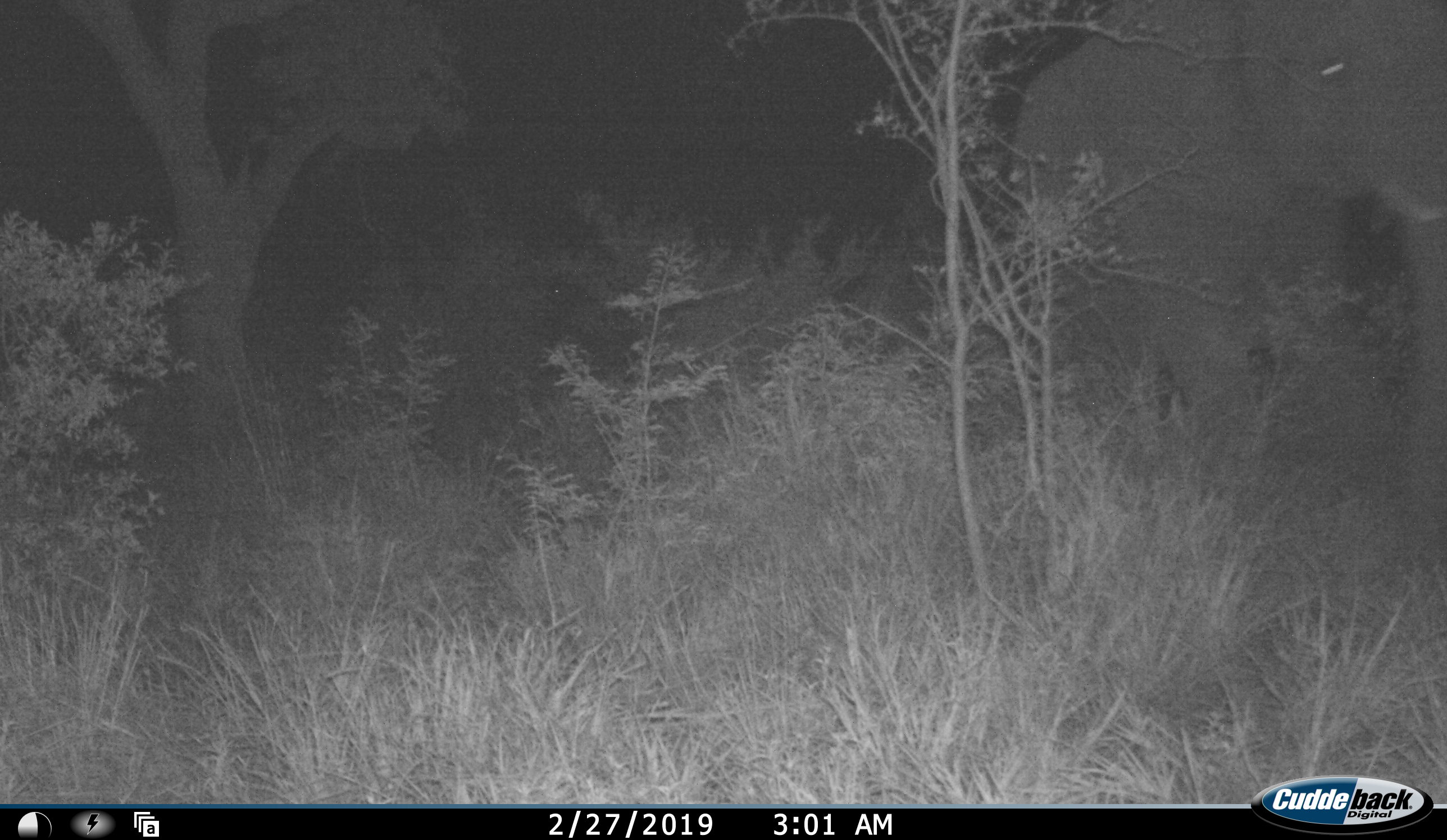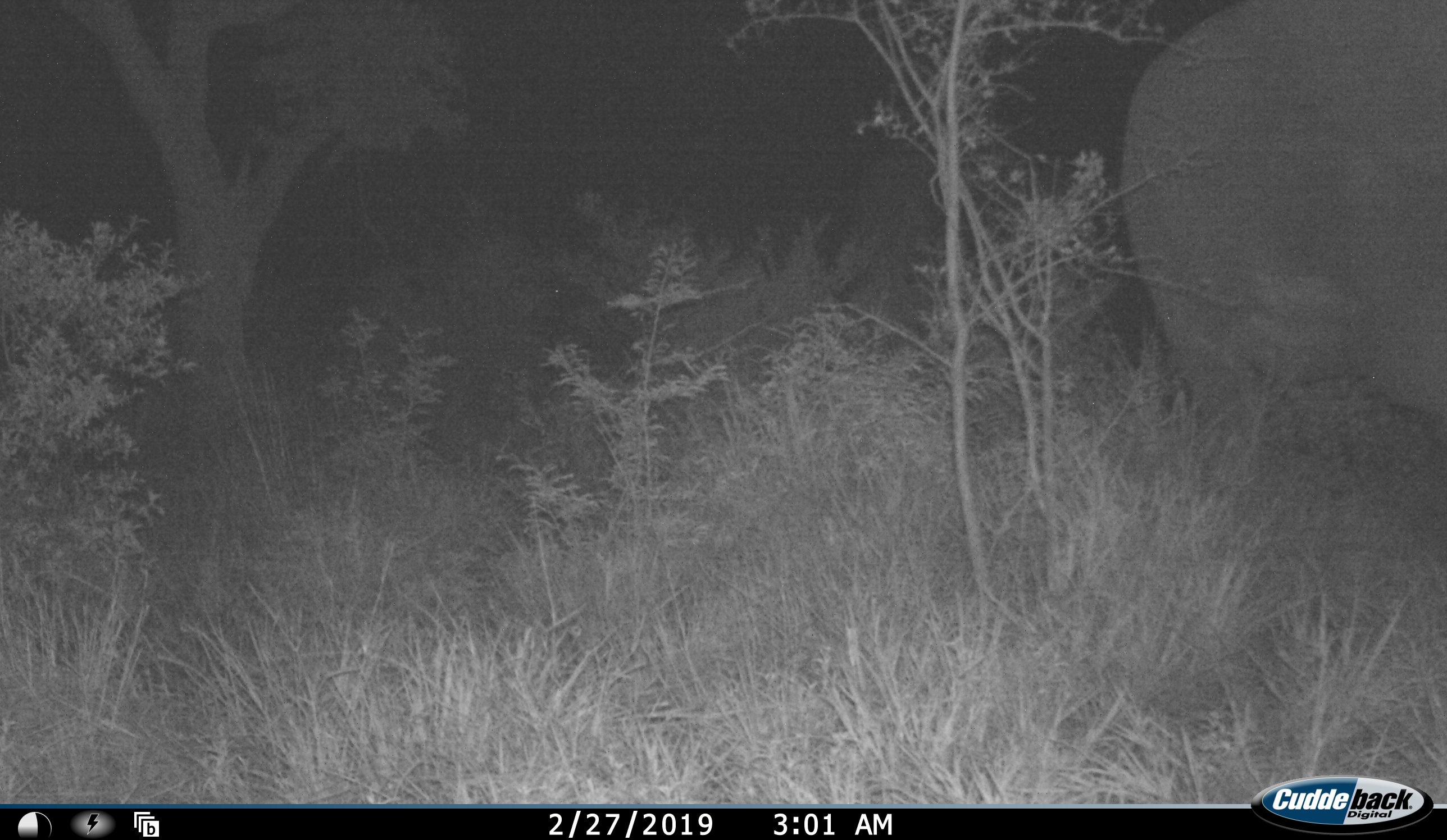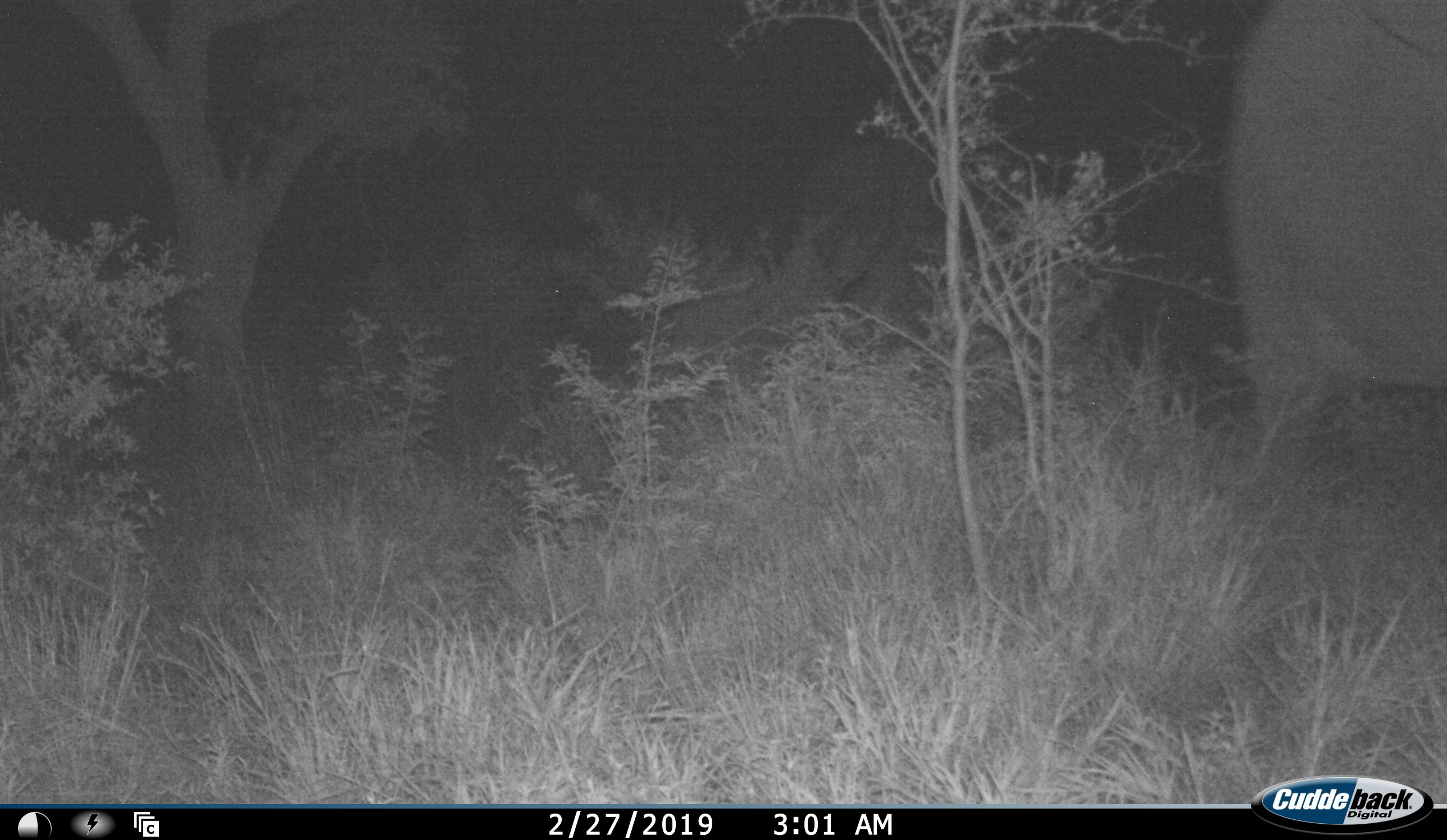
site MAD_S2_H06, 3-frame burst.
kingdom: Animalia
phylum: Chordata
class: Mammalia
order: Proboscidea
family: Elephantidae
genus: Loxodonta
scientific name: Loxodonta africana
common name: african bush elephant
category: elephant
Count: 1.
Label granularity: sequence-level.